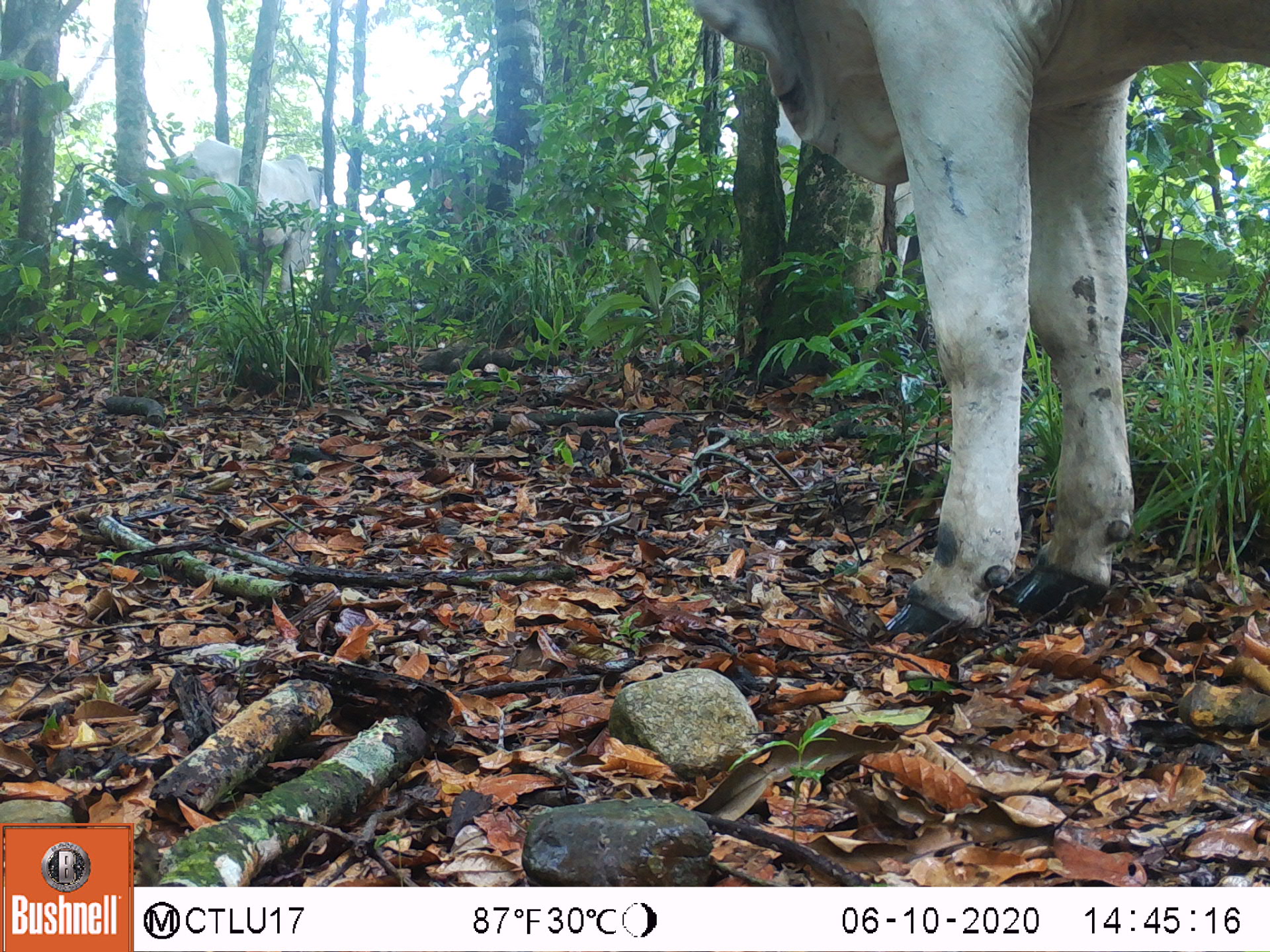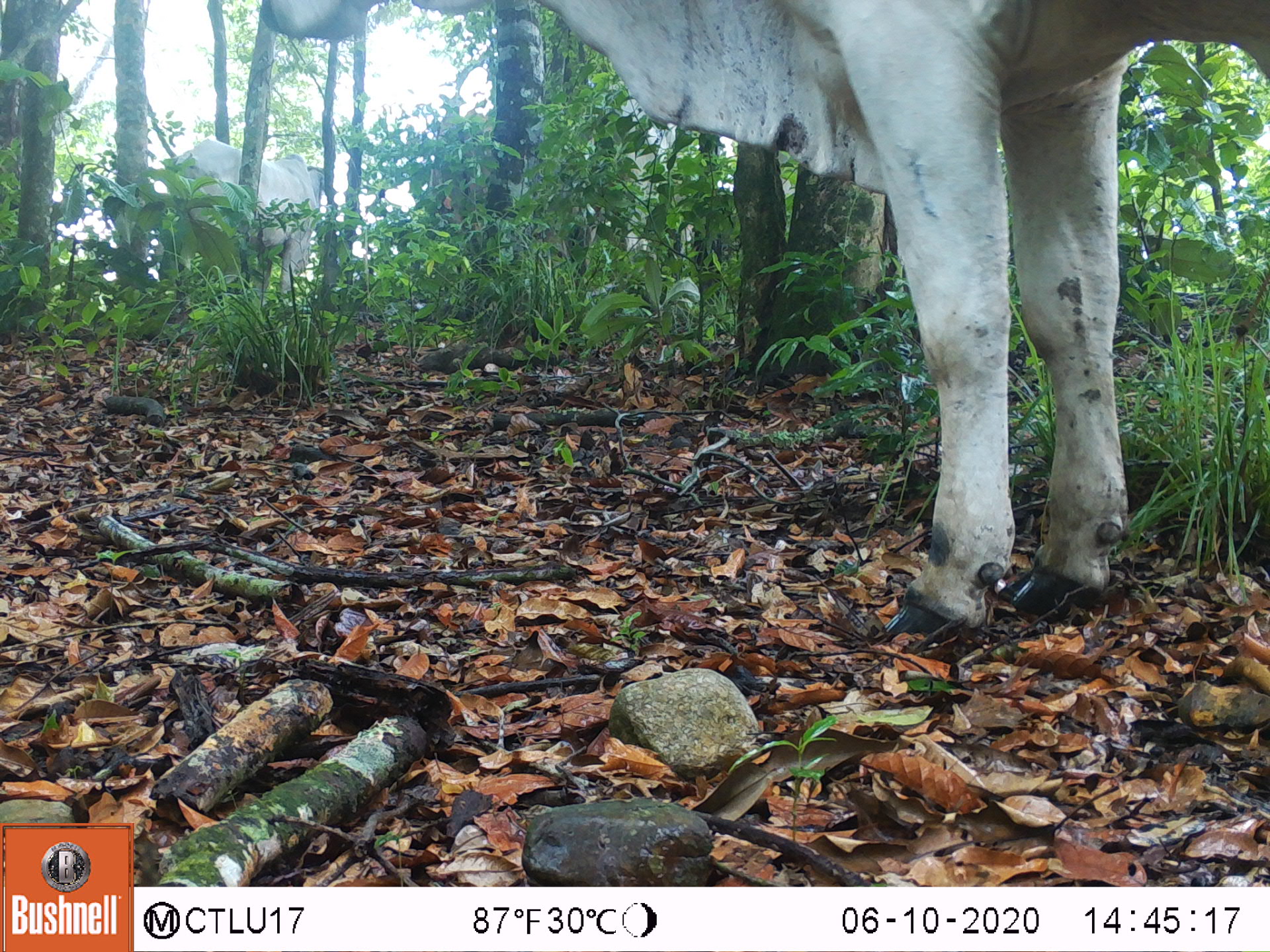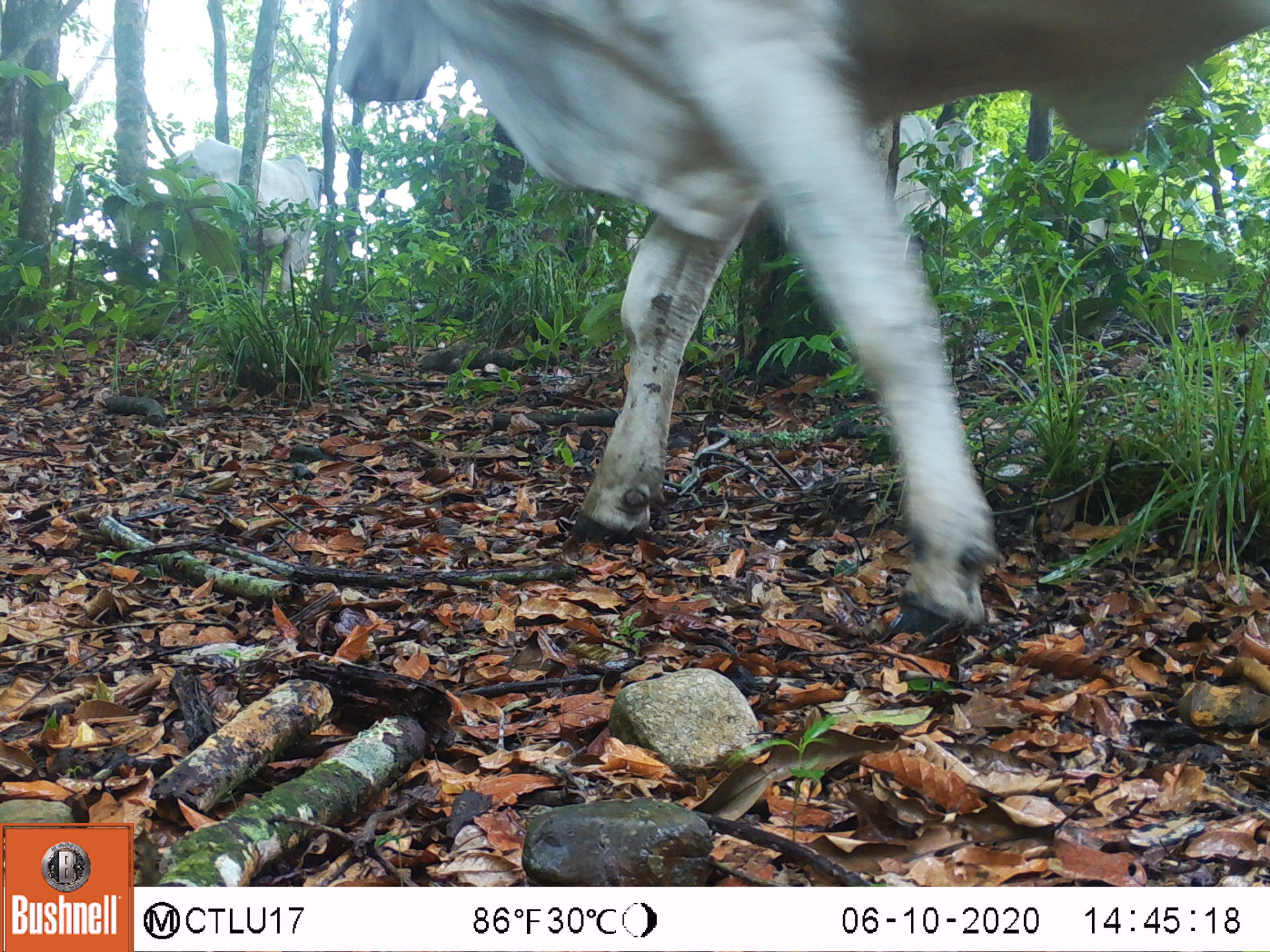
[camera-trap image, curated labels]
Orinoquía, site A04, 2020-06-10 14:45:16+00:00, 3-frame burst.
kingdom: Animalia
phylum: Chordata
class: Mammalia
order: Artiodactyla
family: Bovidae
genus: Bos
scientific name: Bos taurus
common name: cow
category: cattle